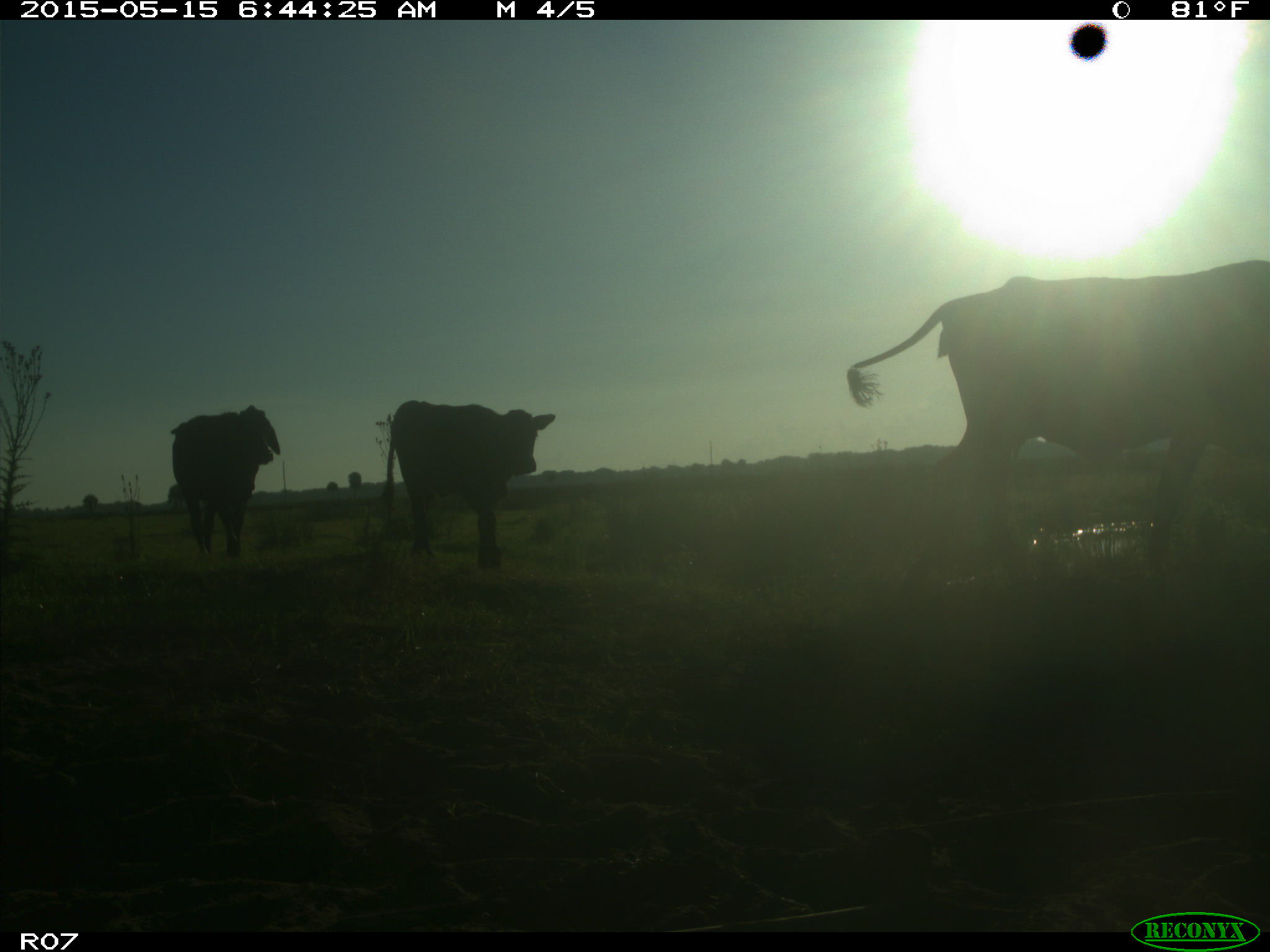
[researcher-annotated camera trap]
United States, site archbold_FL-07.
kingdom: Animalia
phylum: Chordata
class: Mammalia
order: Artiodactyla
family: Bovidae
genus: Bos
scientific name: Bos taurus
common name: domestic cow